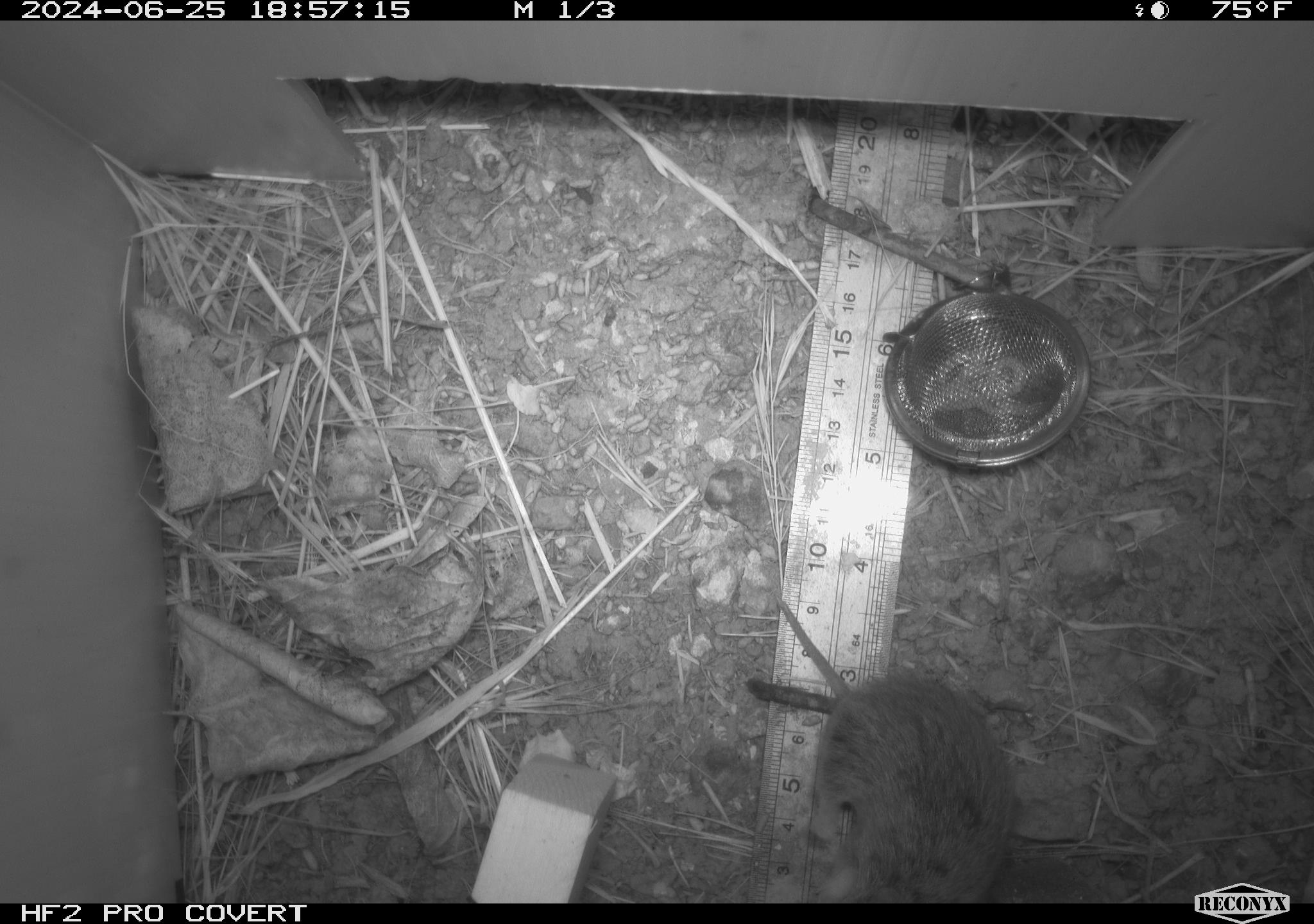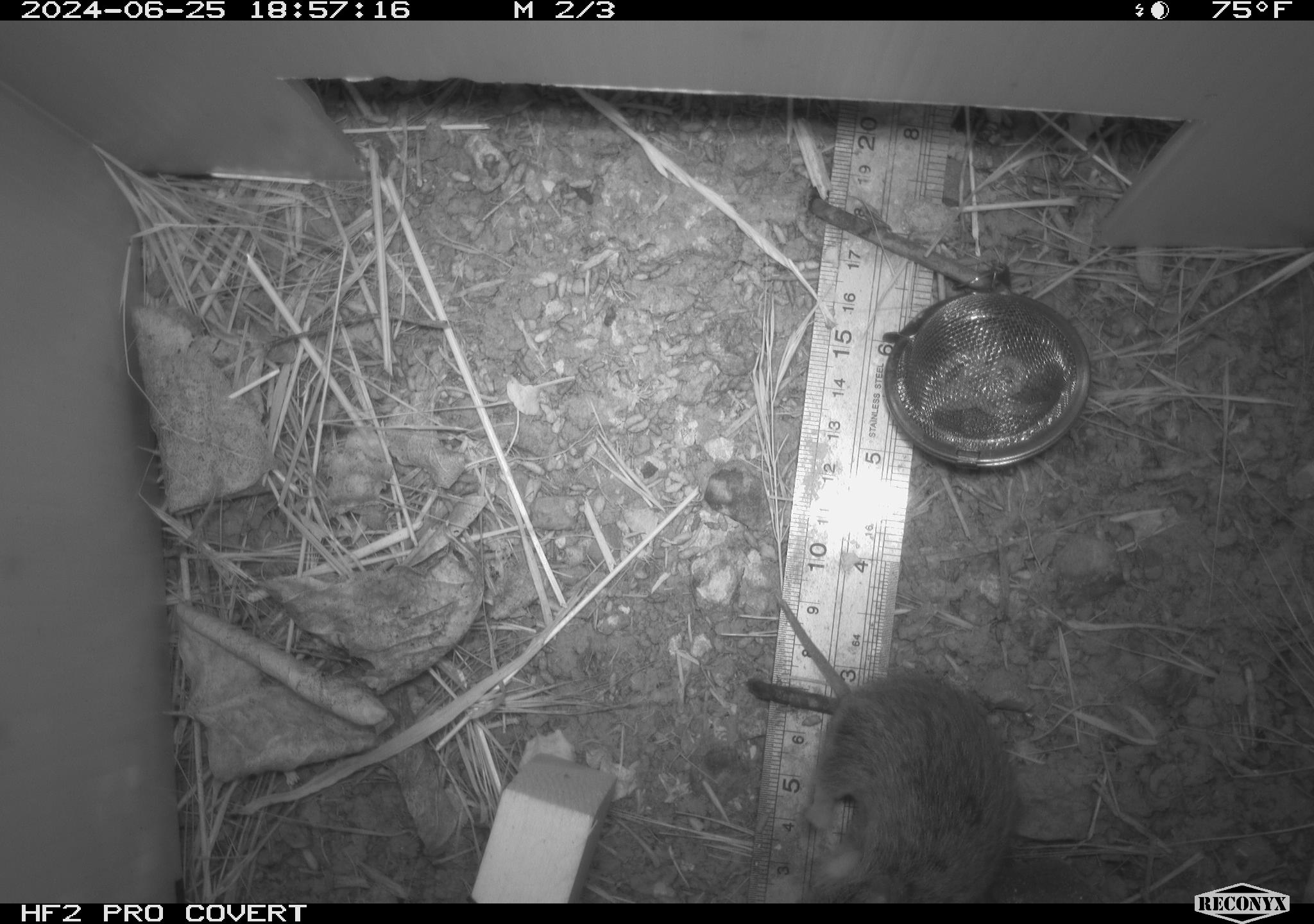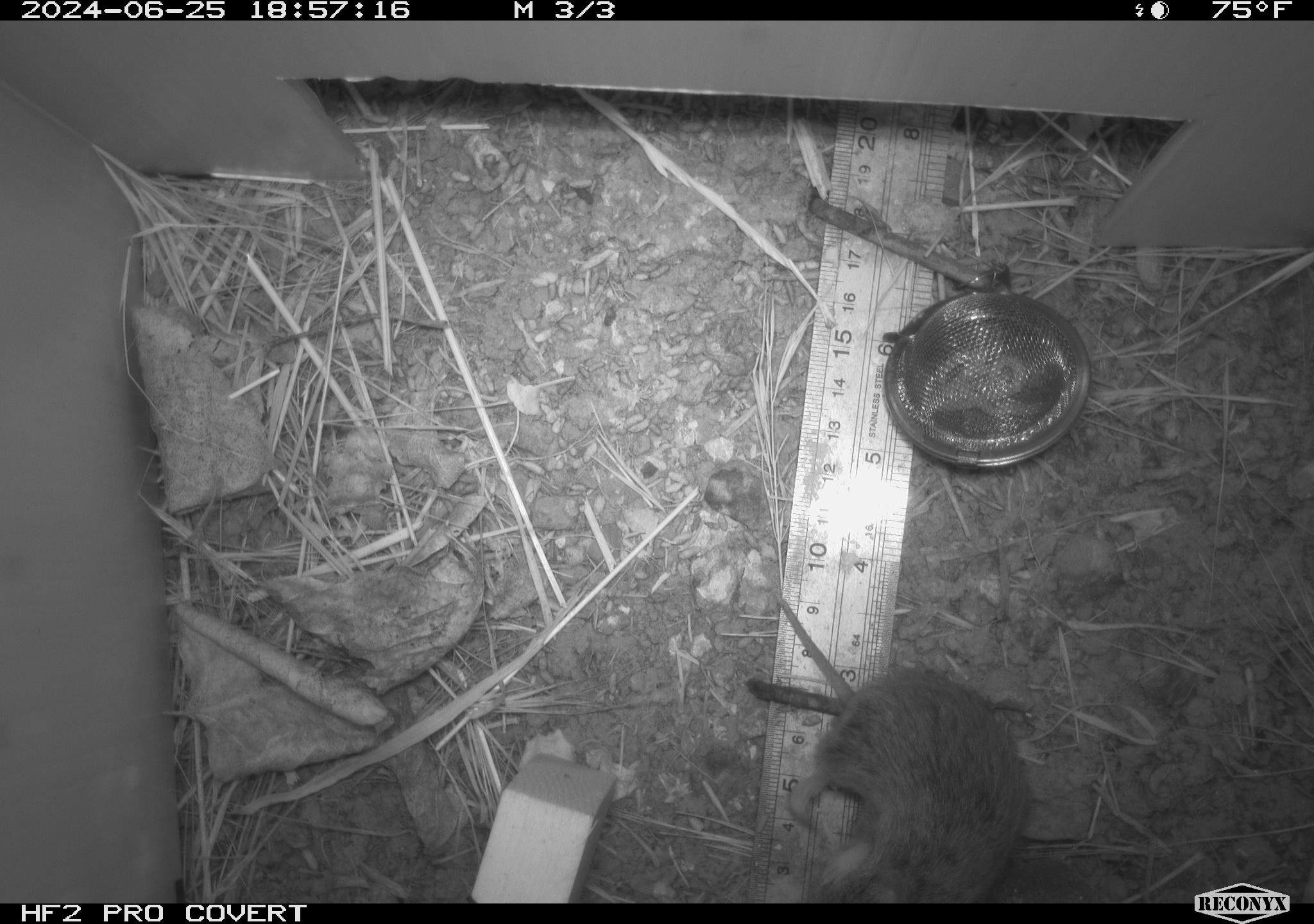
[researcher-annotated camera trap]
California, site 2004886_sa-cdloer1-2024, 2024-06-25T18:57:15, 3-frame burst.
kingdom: Animalia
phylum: Chordata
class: Mammalia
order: Rodentia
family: Cricetidae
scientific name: Arvicolinae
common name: voles, lemmings, and muskrats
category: arvicolinae subfamily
Arvicolinae subfamily (voles, lemmings, and muskrats) (Arvicolinae).